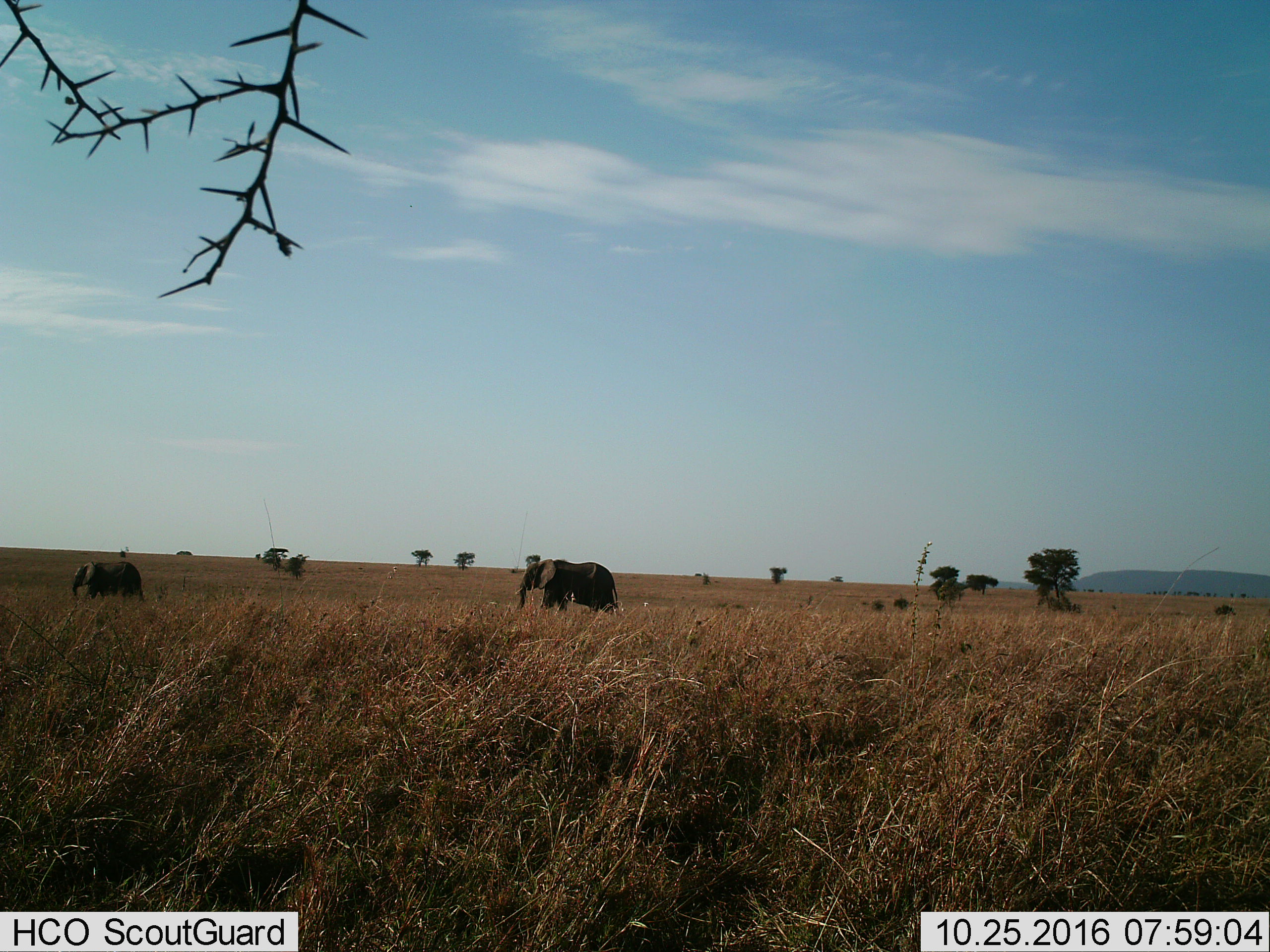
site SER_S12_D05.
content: unidentified animal